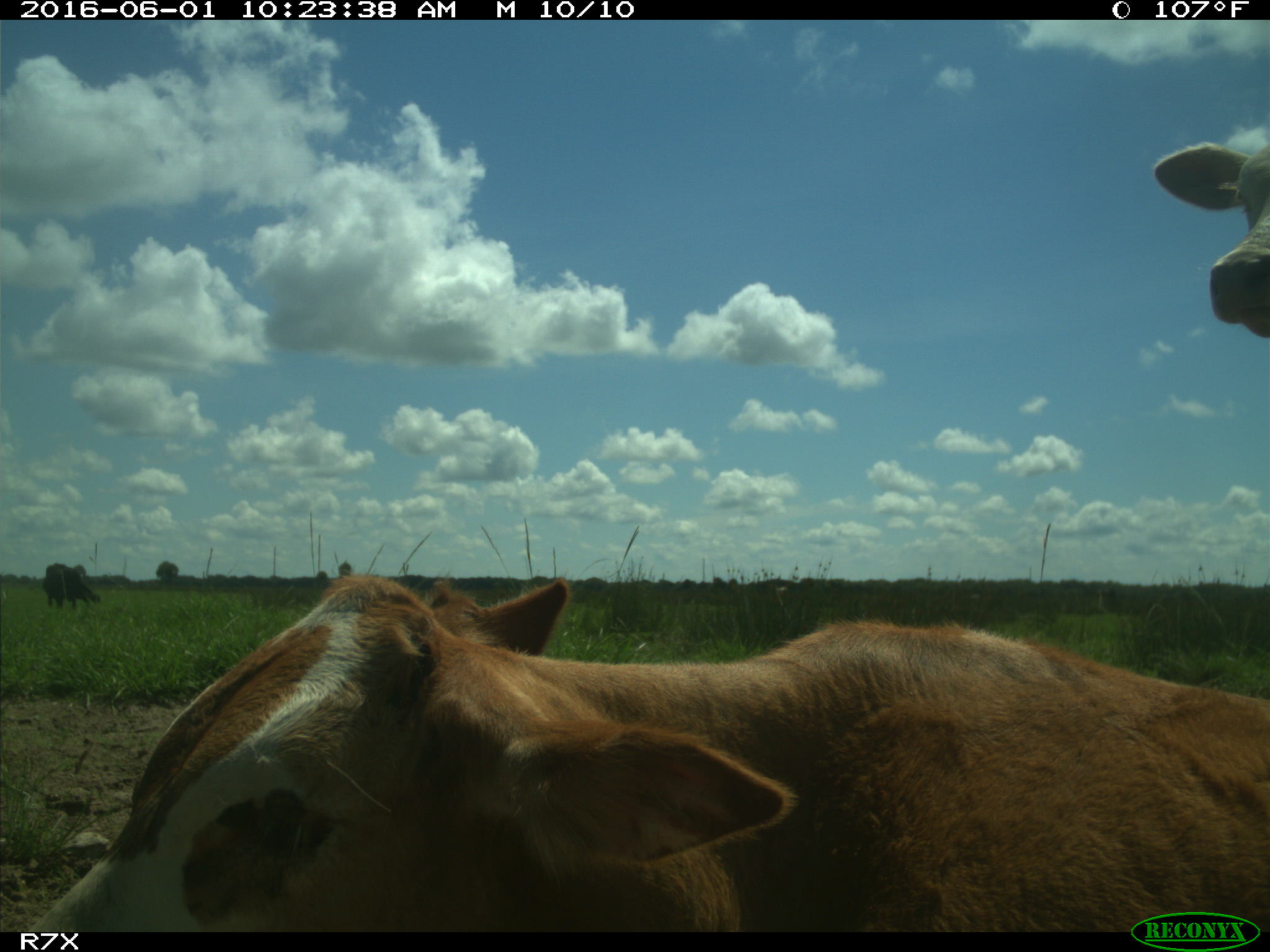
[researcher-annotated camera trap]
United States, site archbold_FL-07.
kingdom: Animalia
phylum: Chordata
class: Mammalia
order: Artiodactyla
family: Bovidae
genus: Bos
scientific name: Bos taurus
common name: domestic cow